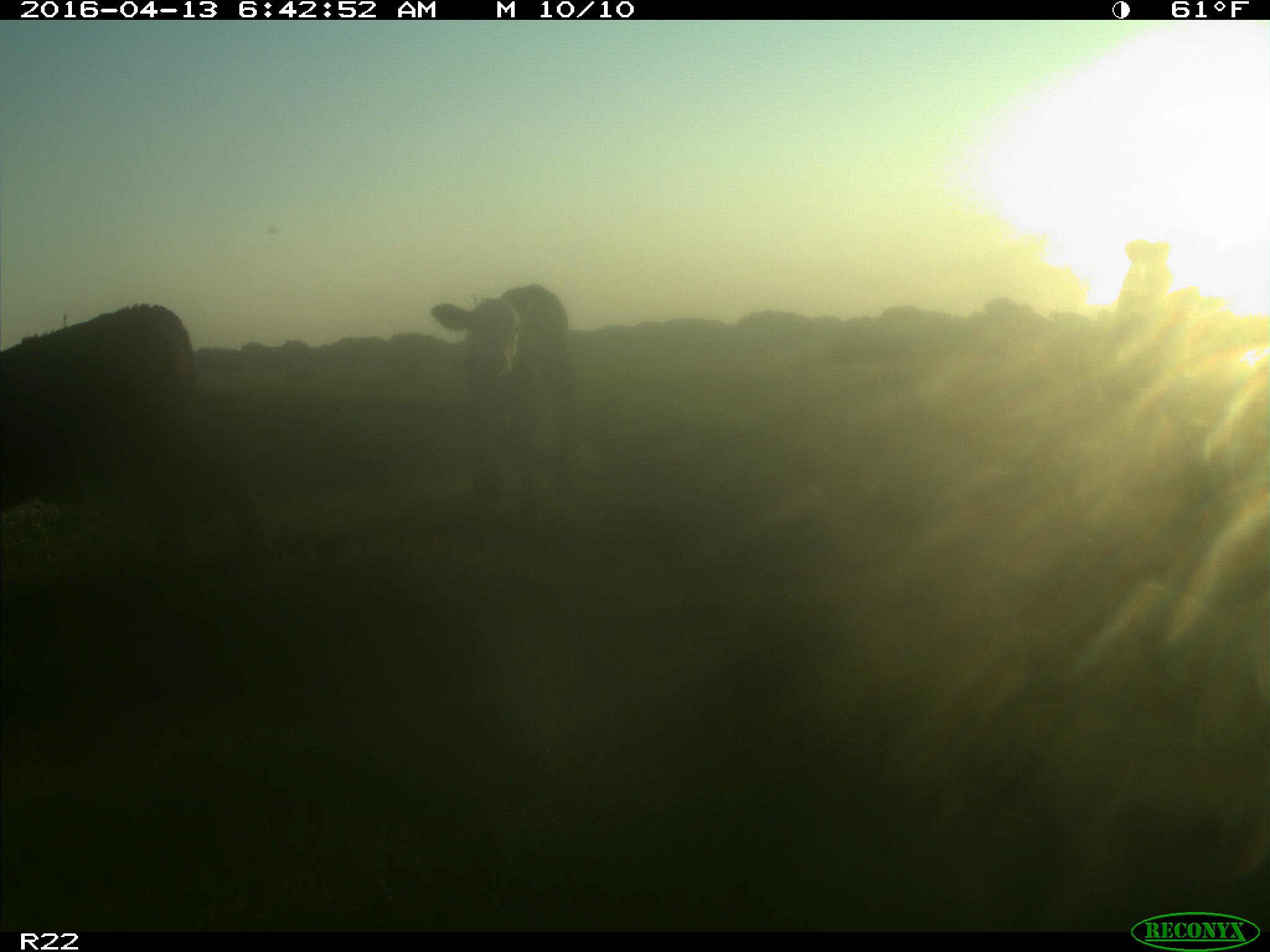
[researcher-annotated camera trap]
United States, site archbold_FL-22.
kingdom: Animalia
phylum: Chordata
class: Mammalia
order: Artiodactyla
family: Bovidae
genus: Bos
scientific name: Bos taurus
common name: domestic cow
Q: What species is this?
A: Bos taurus (domestic cow).